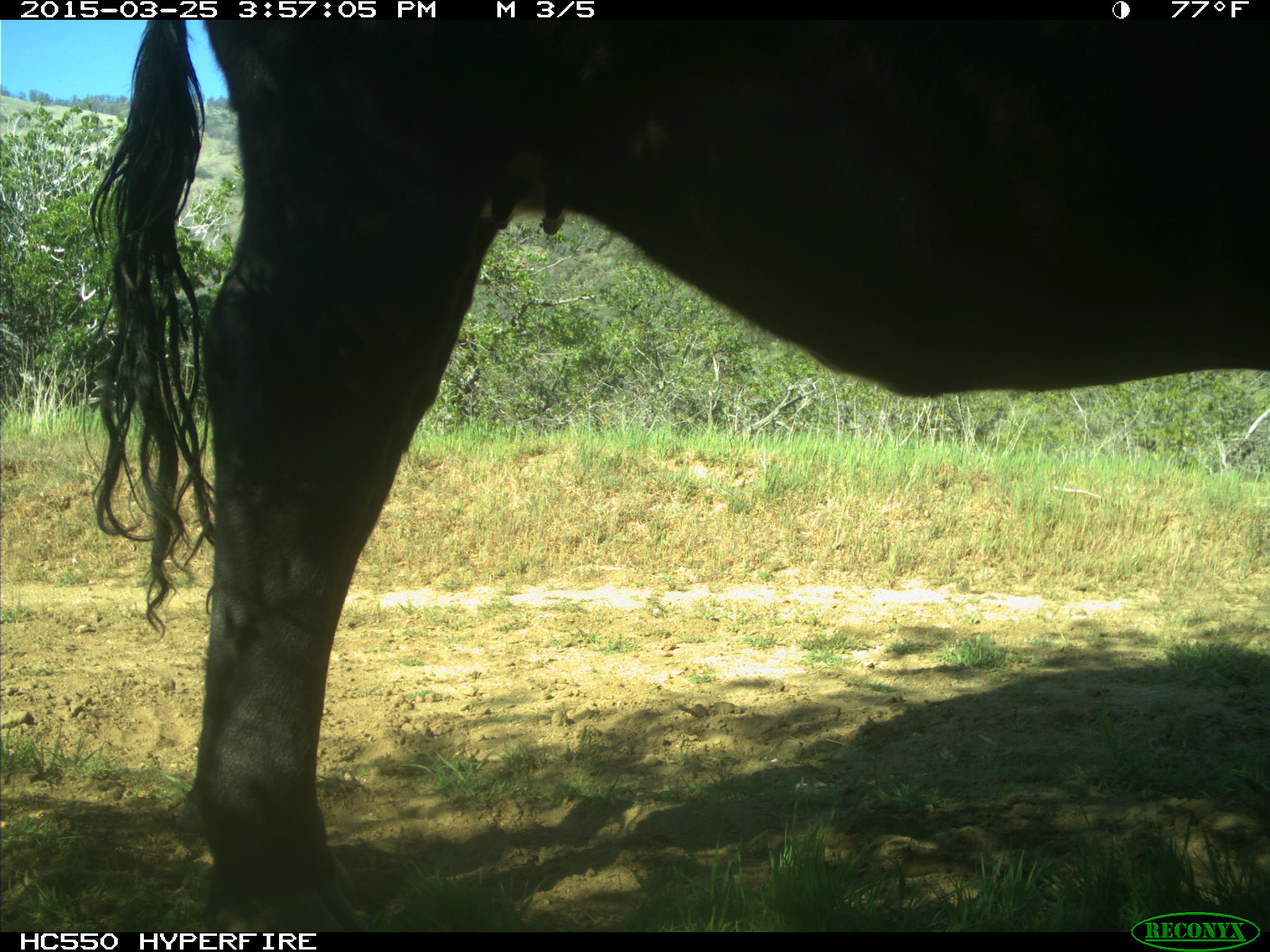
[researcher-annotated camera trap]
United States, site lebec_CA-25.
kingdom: Animalia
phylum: Chordata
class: Mammalia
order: Artiodactyla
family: Bovidae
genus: Bos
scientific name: Bos taurus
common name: domestic cow